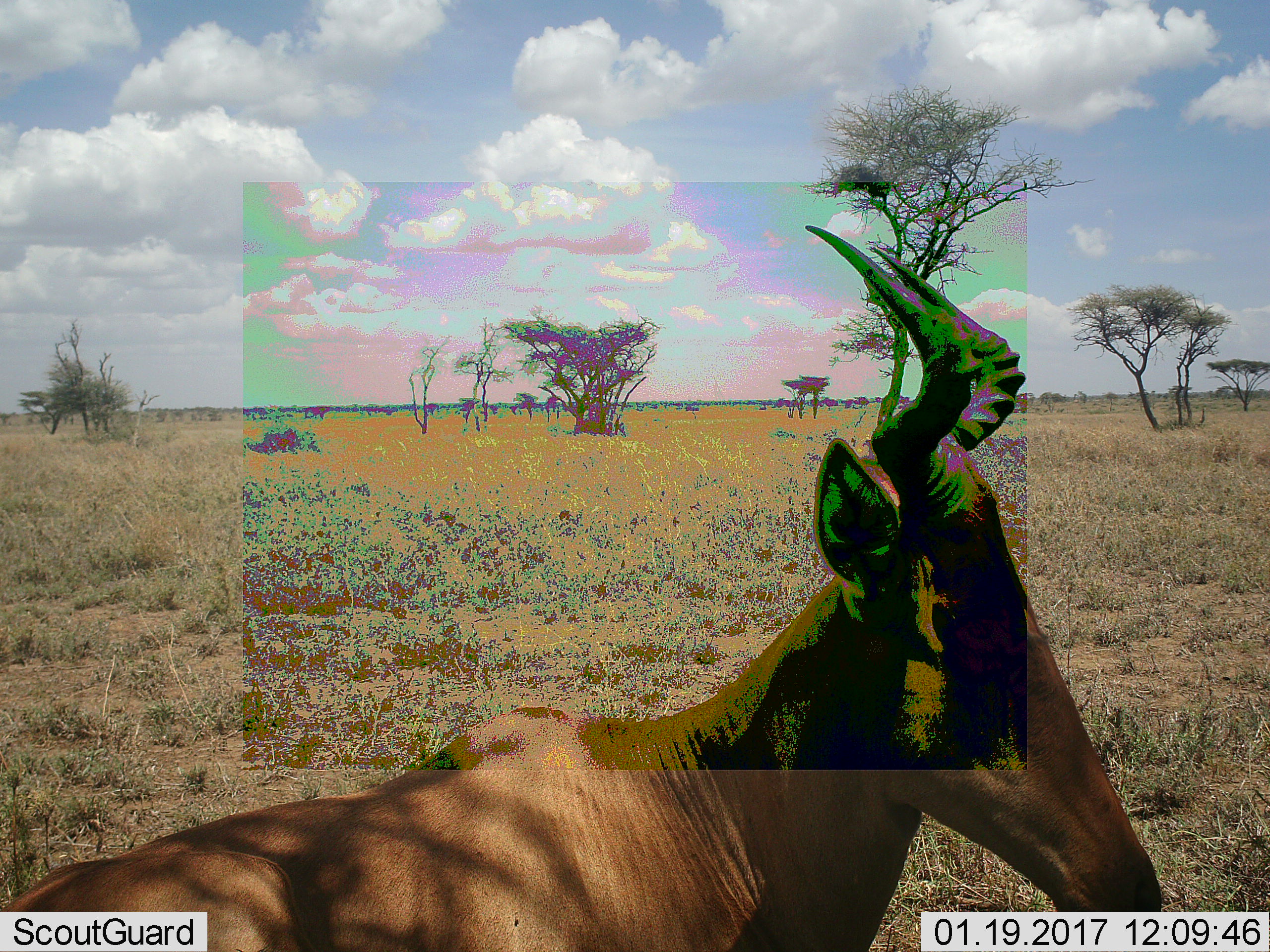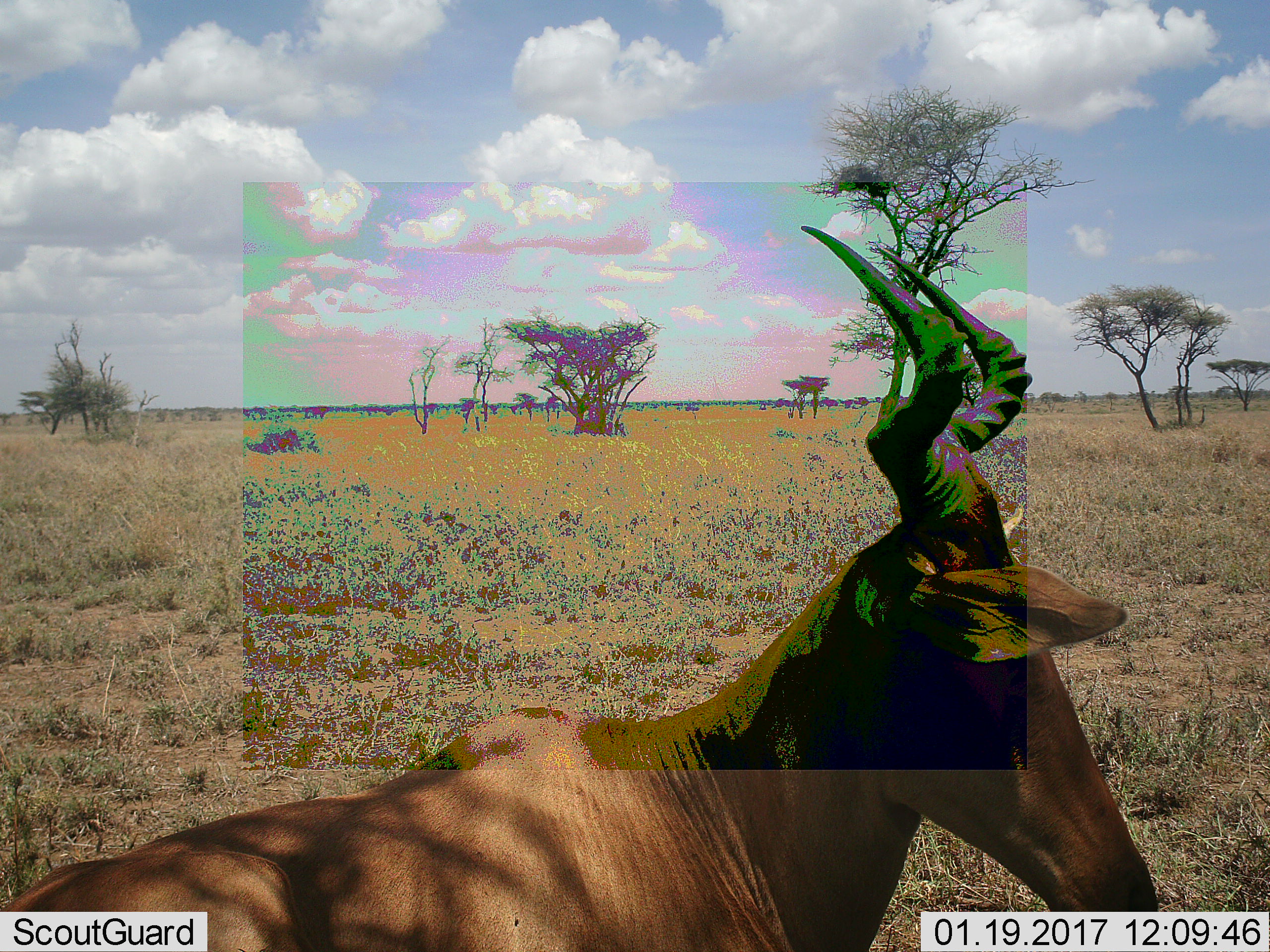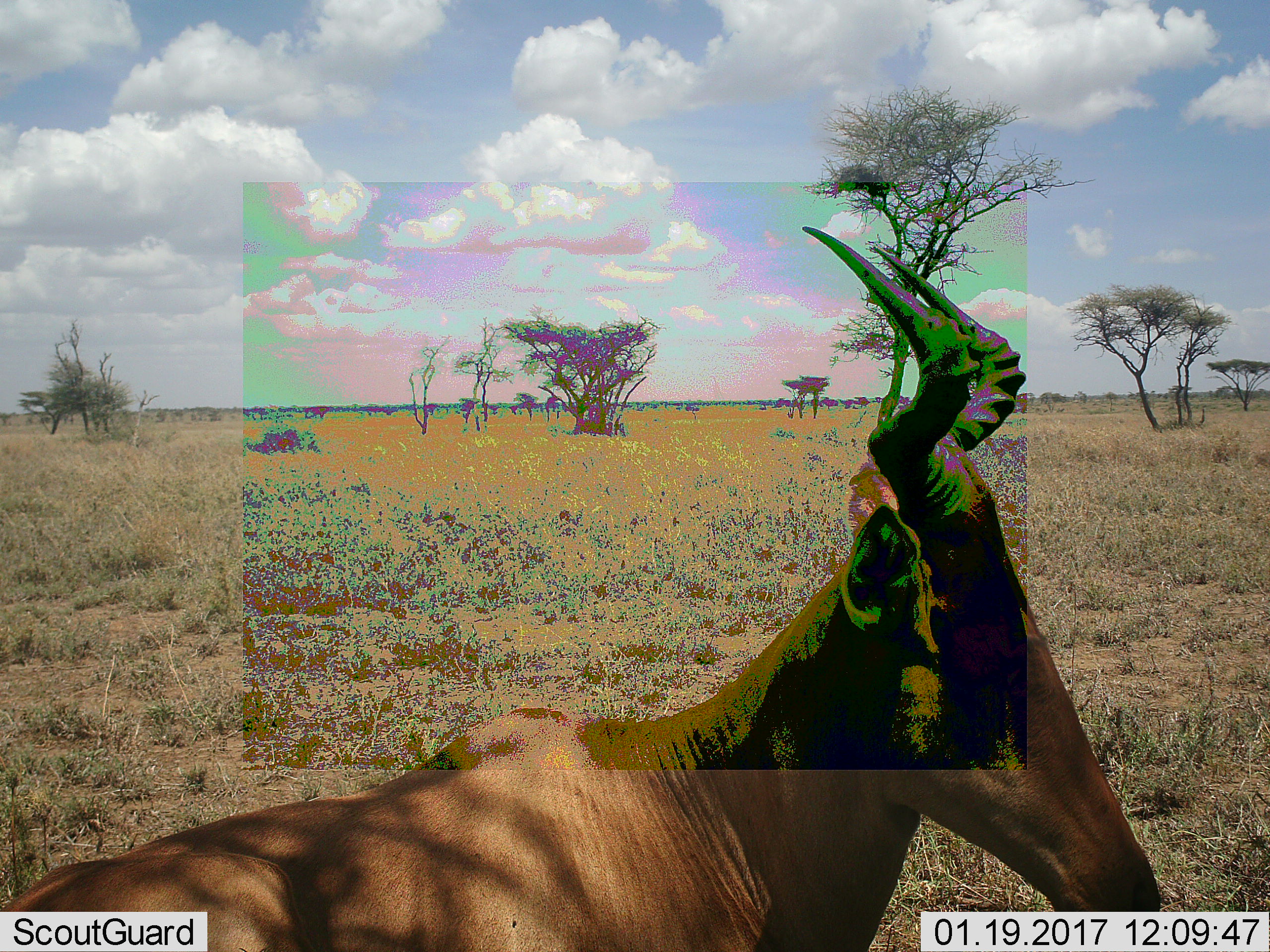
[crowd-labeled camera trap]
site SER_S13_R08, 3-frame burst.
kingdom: Animalia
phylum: Chordata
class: Mammalia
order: Artiodactyla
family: Bovidae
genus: Alcelaphus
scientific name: Alcelaphus buselaphus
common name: hartebeest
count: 1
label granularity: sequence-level